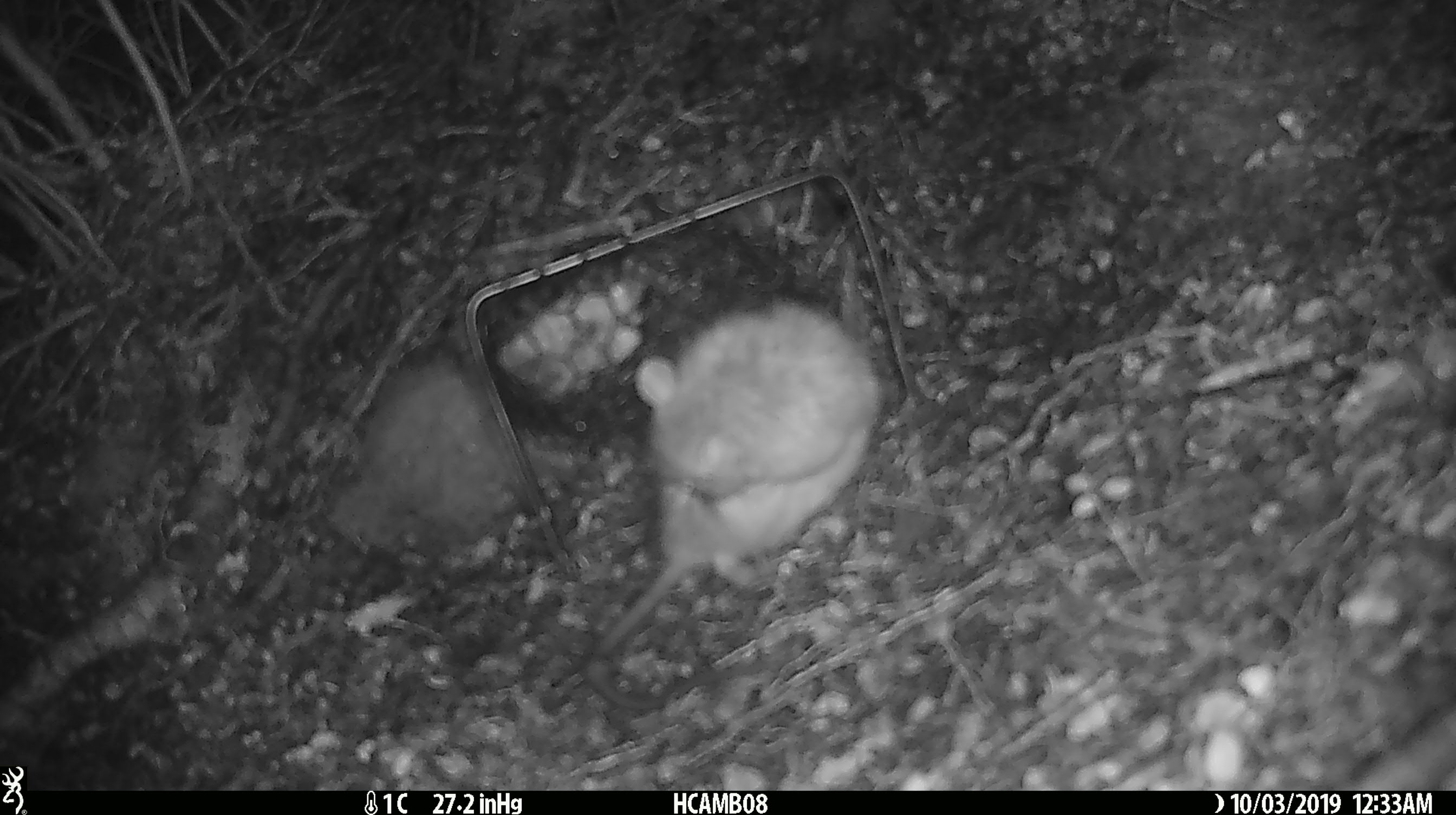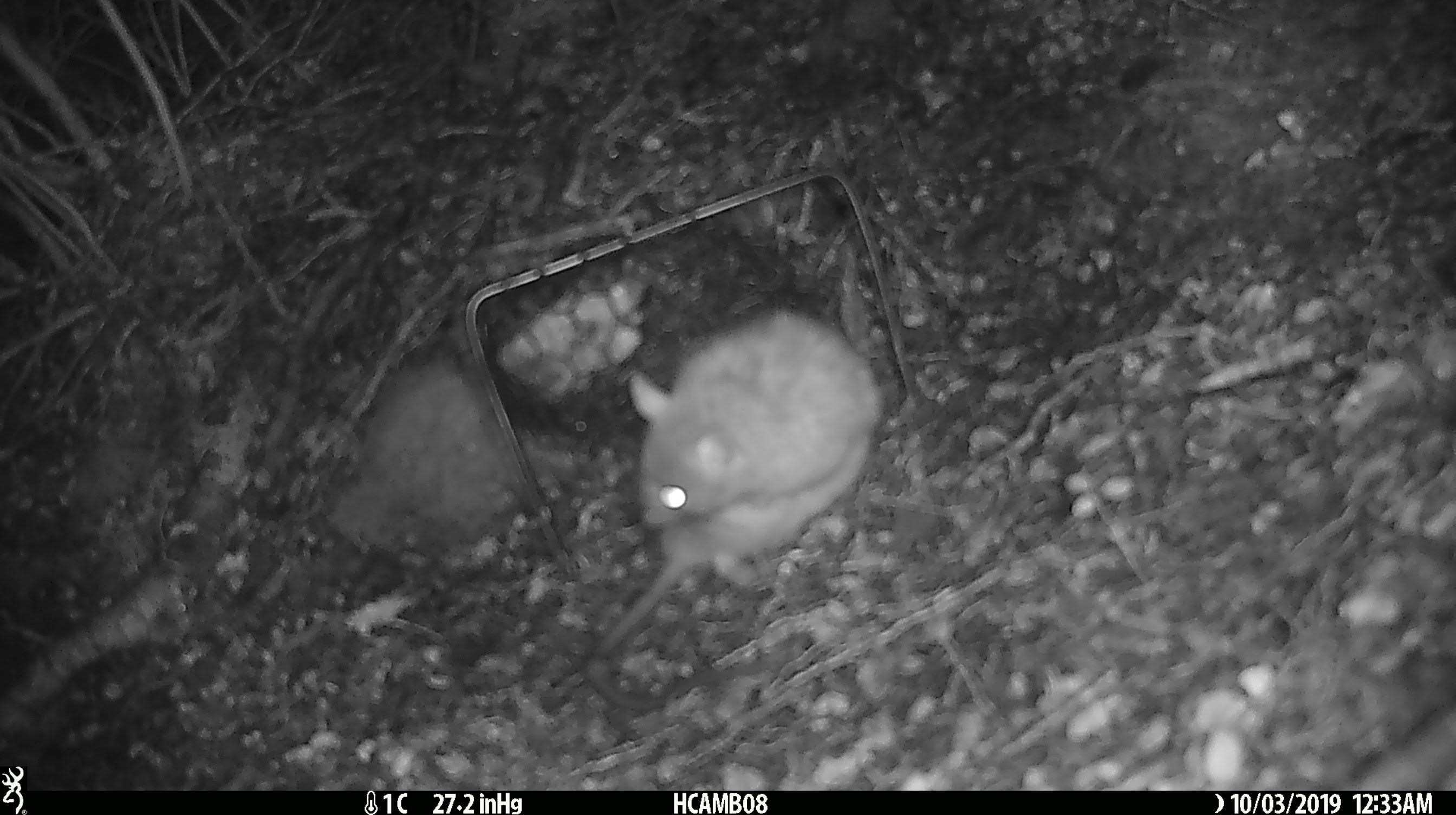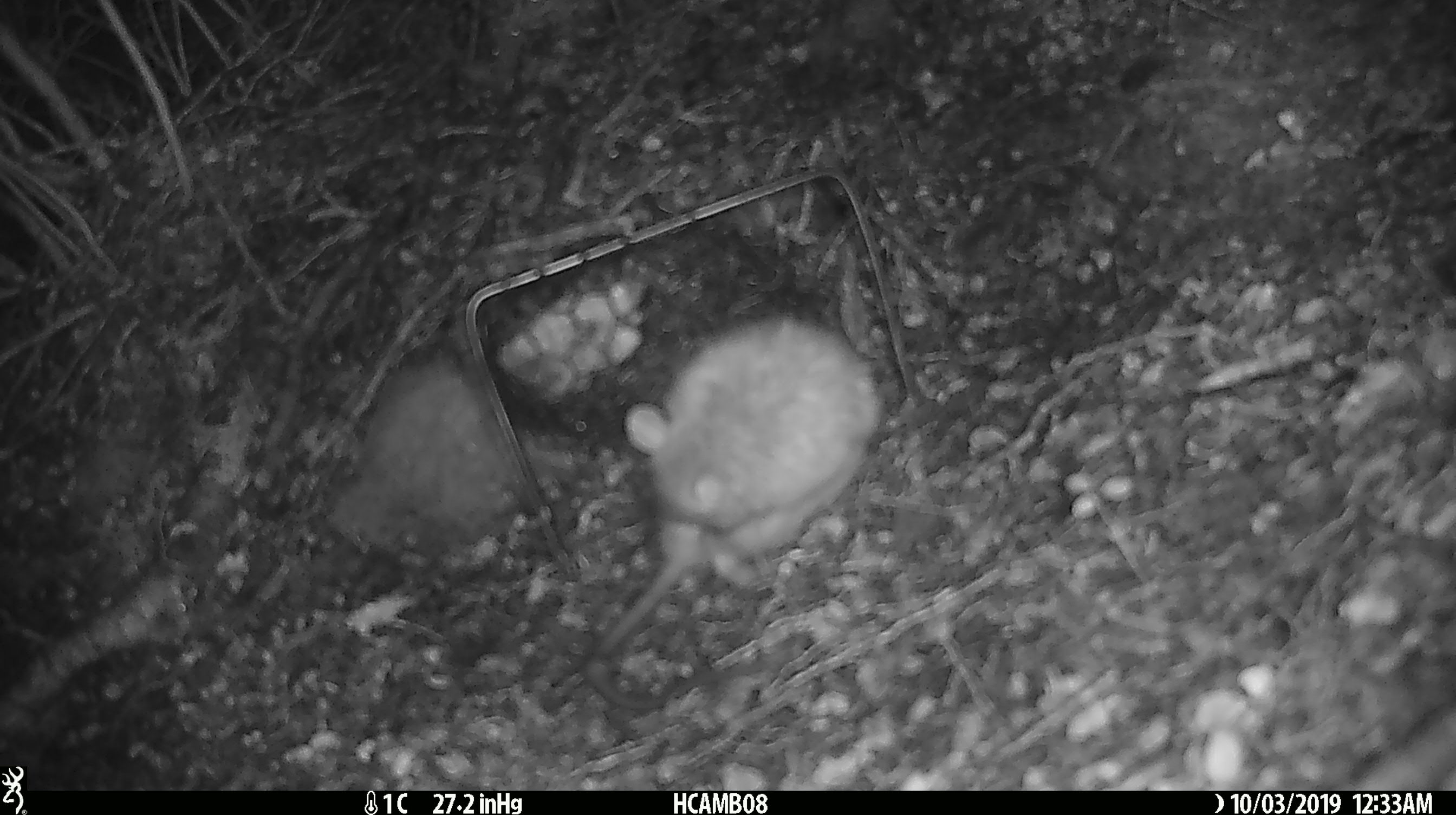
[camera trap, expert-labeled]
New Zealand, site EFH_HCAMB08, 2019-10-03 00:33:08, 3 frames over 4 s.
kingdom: Animalia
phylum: Chordata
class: Mammalia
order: Rodentia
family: Muridae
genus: Rattus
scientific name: Rattus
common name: rat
Rat (Rattus).